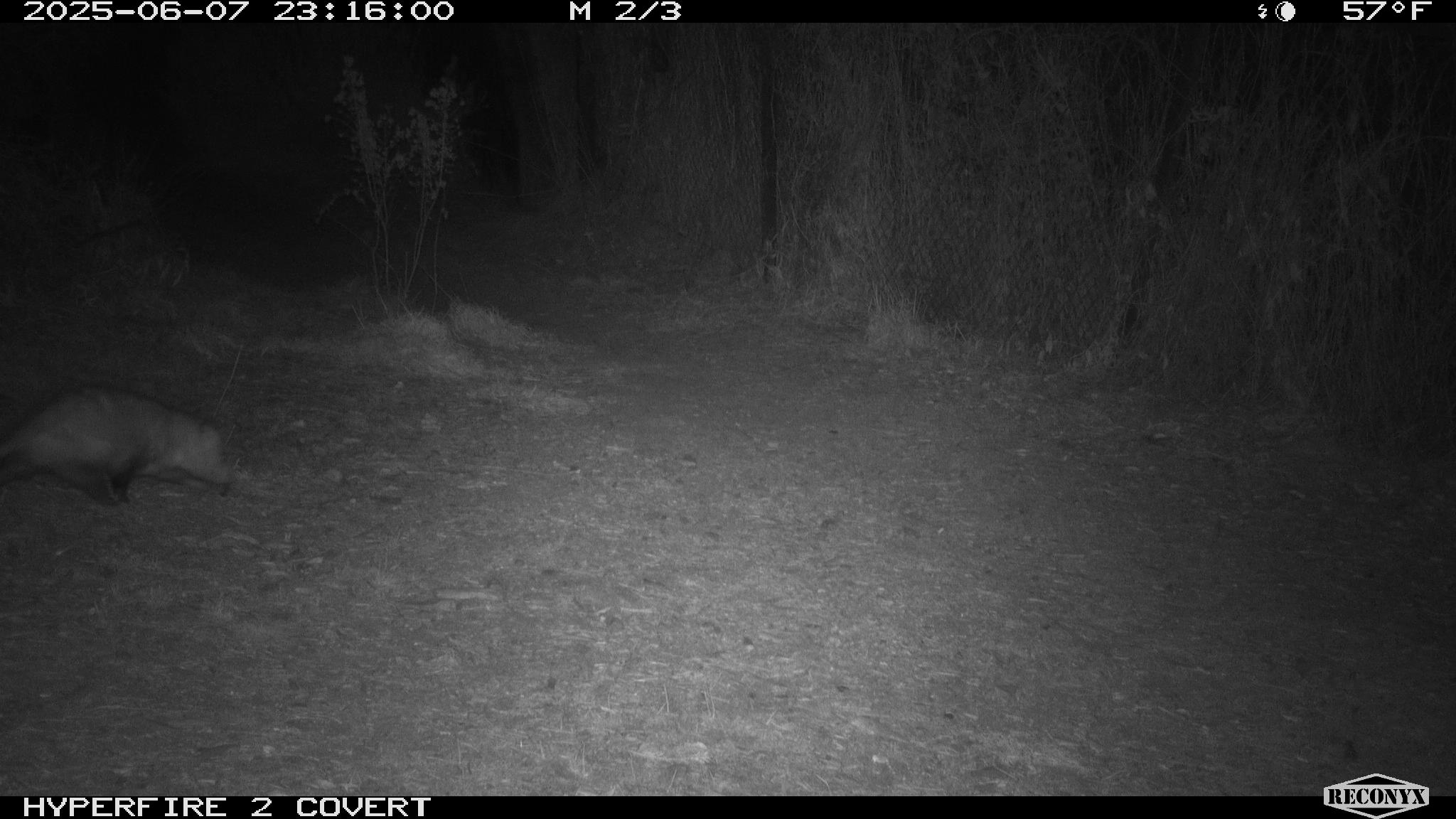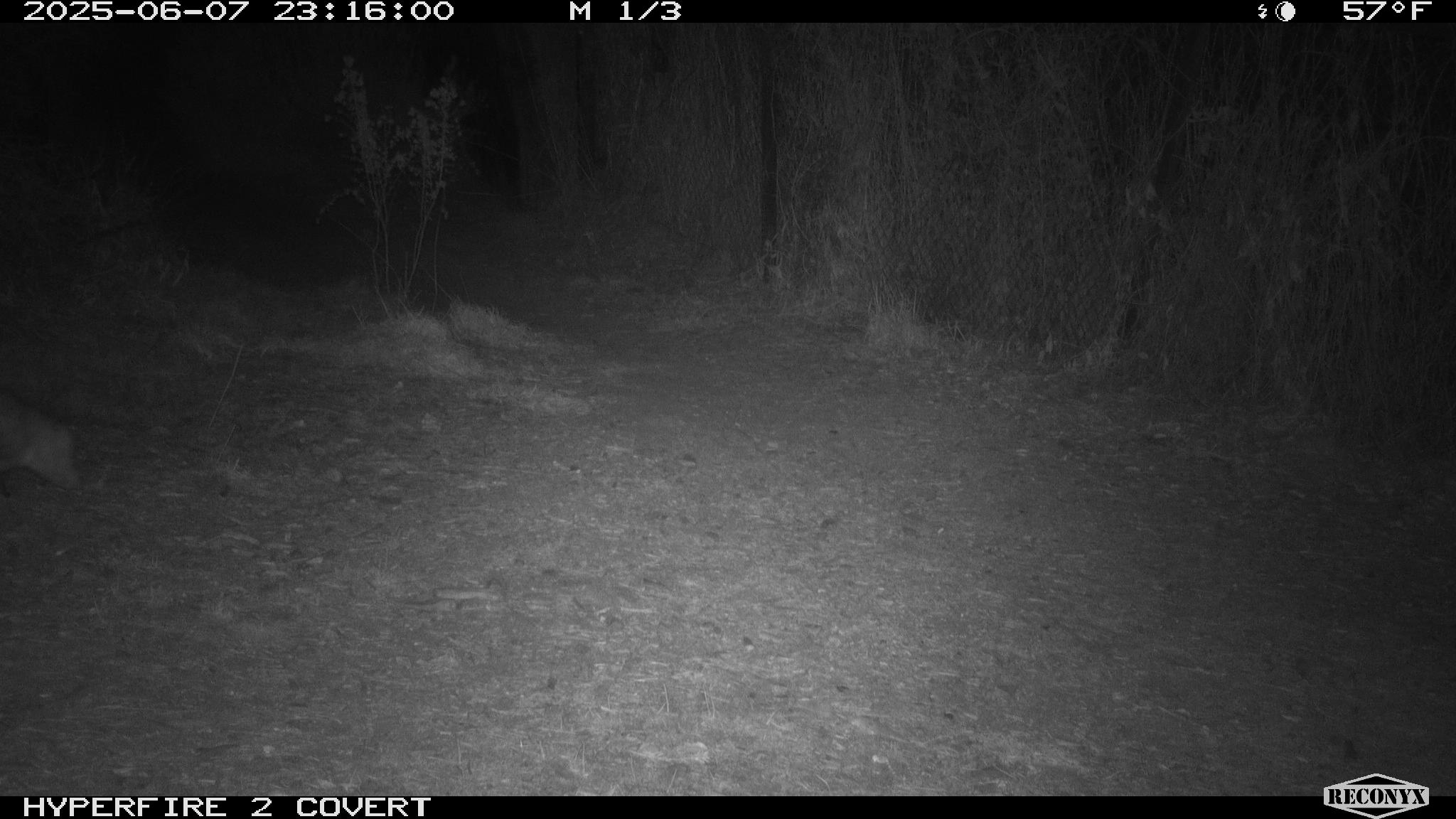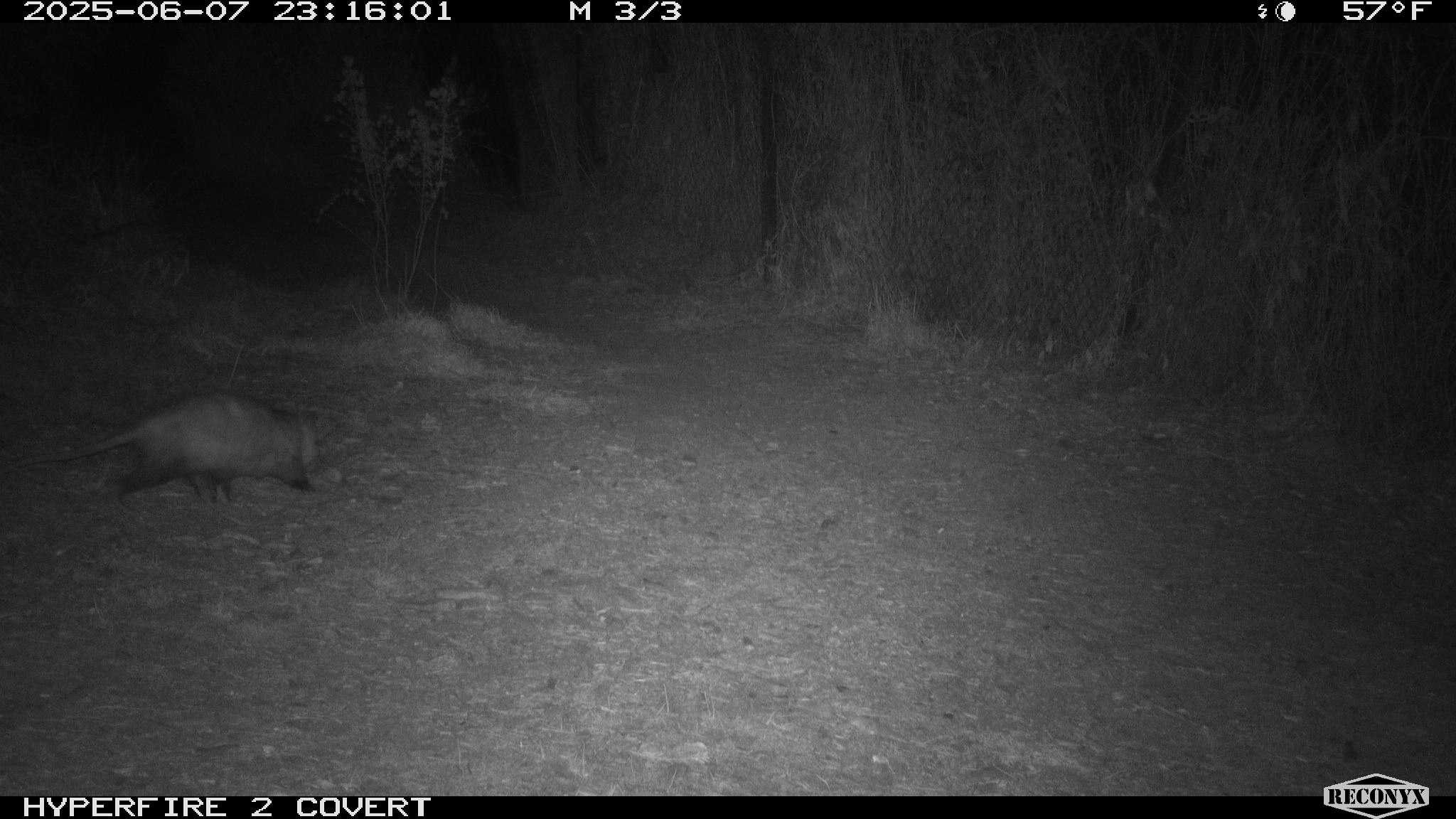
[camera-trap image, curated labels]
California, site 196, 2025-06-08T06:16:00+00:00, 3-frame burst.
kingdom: Animalia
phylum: Chordata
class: Mammalia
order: Didelphimorphia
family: Didelphidae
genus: Didelphis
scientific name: Didelphis virginiana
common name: virginia opossum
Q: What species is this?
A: Virginia opossum (Didelphis virginiana).